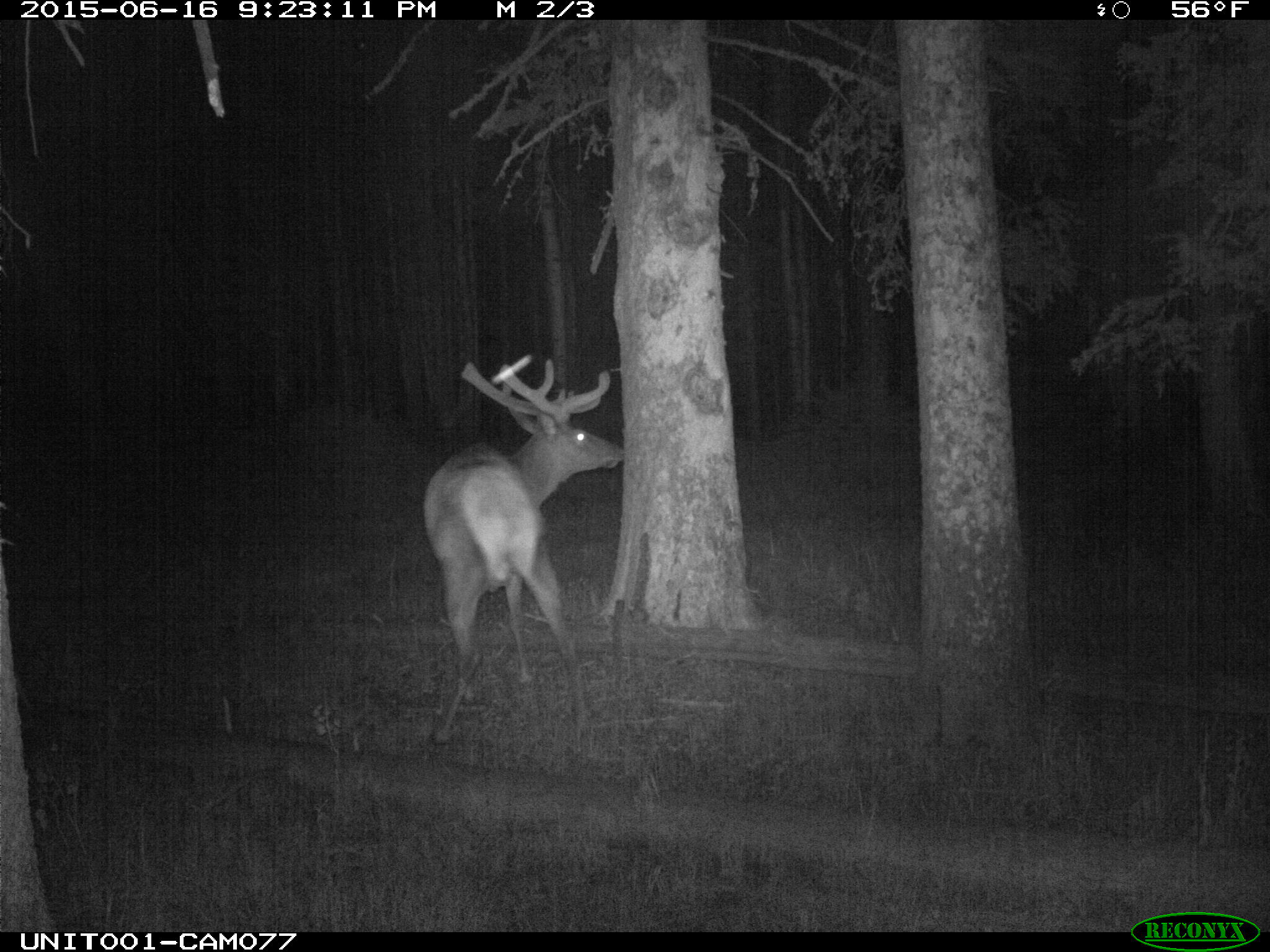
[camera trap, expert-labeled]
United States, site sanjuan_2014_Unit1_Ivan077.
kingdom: Animalia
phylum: Chordata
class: Mammalia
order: Artiodactyla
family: Cervidae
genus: Cervus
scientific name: Cervus elaphus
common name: red deer